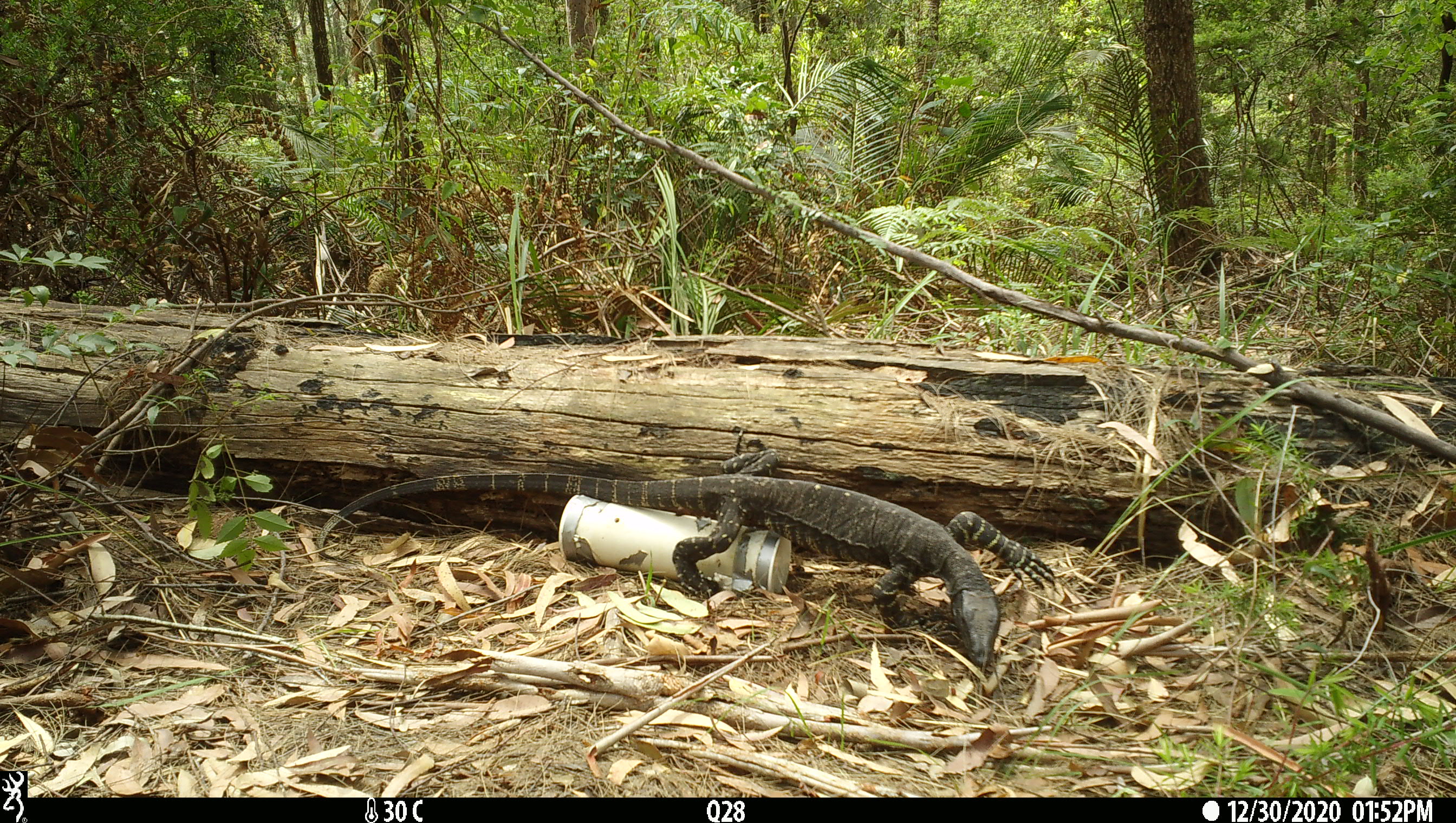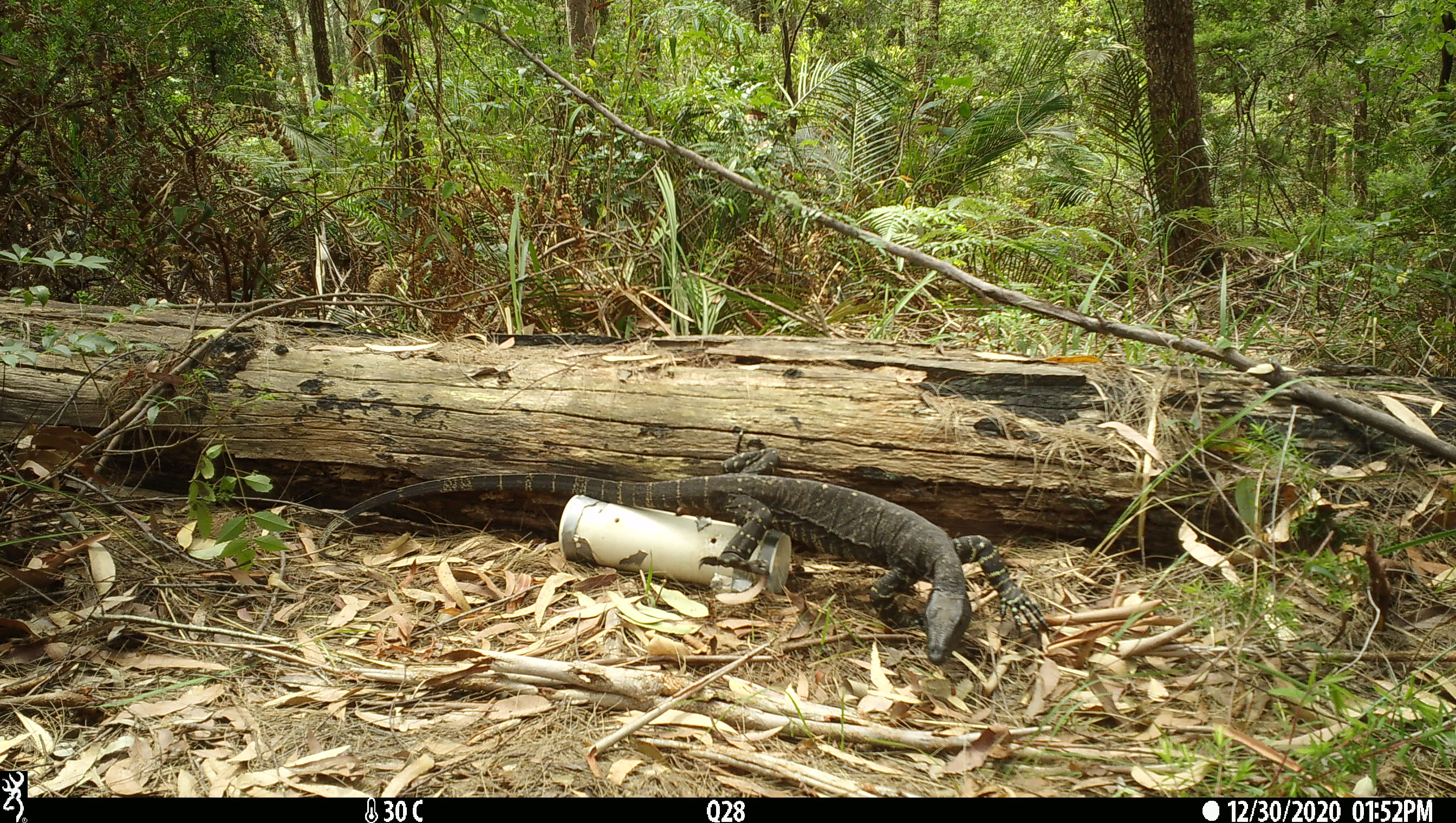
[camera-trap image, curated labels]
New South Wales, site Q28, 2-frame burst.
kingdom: Animalia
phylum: Chordata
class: Reptilia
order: Squamata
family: Varanidae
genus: Varanus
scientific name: Varanus varius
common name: lace monitor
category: goanna